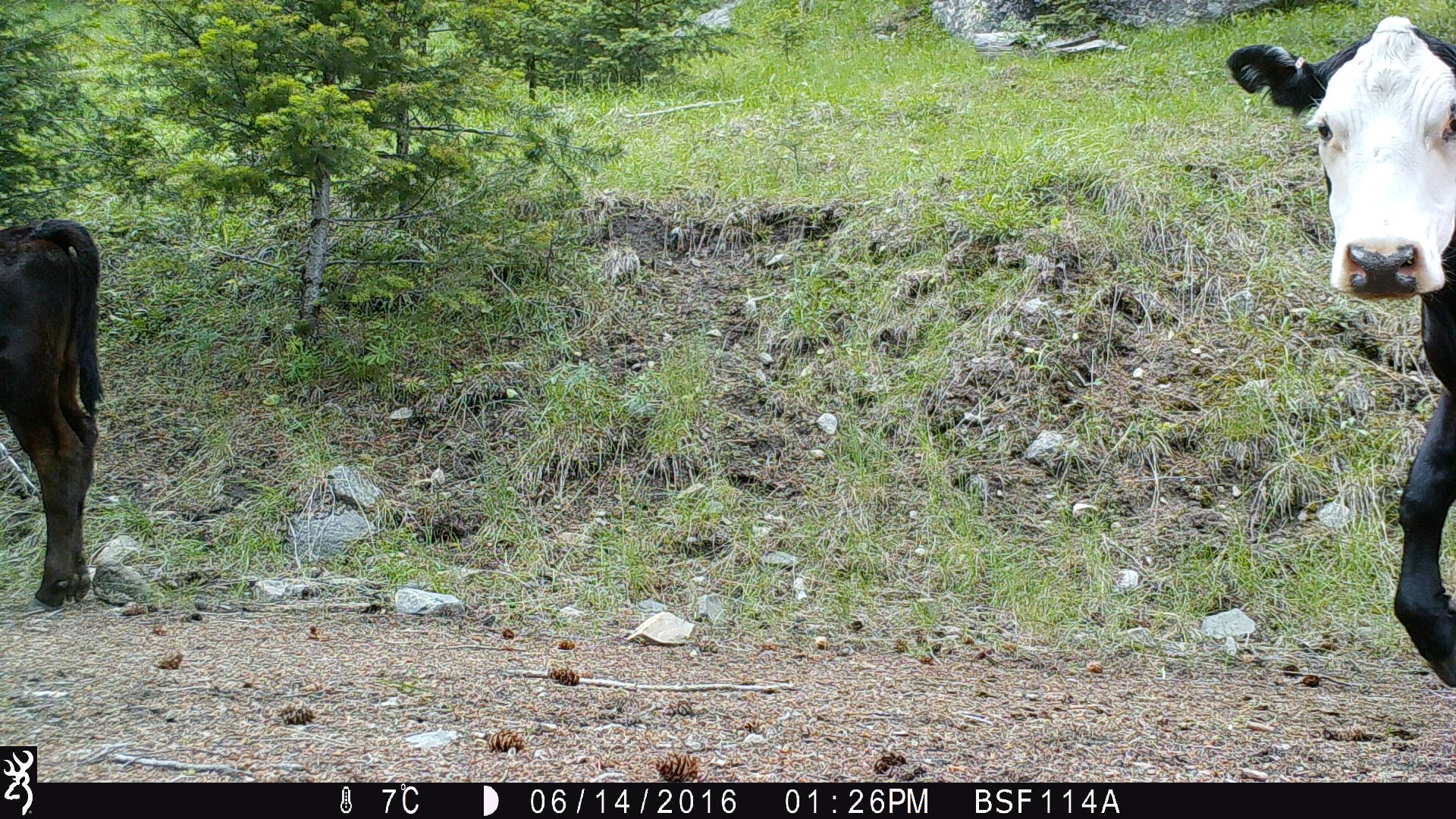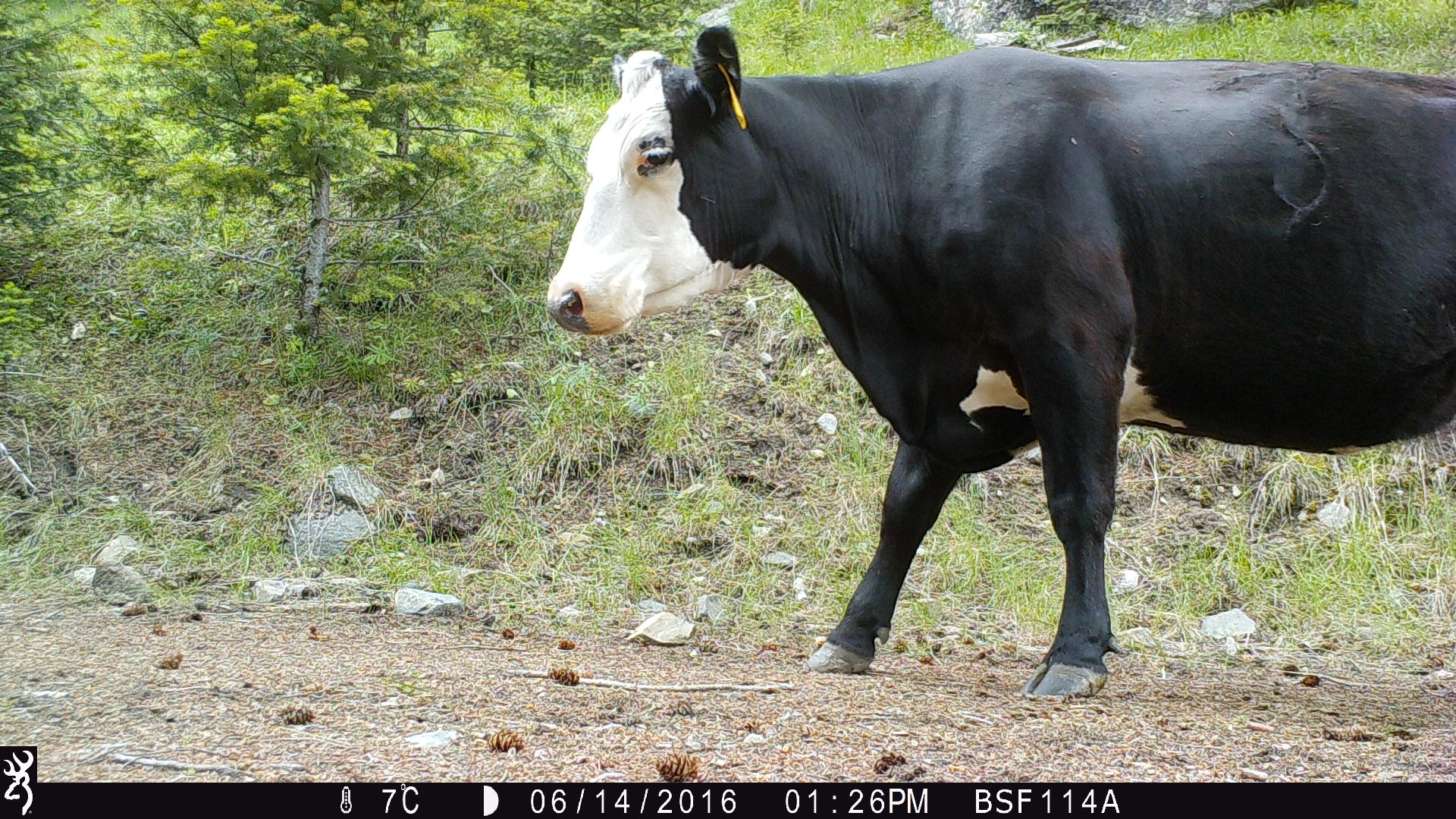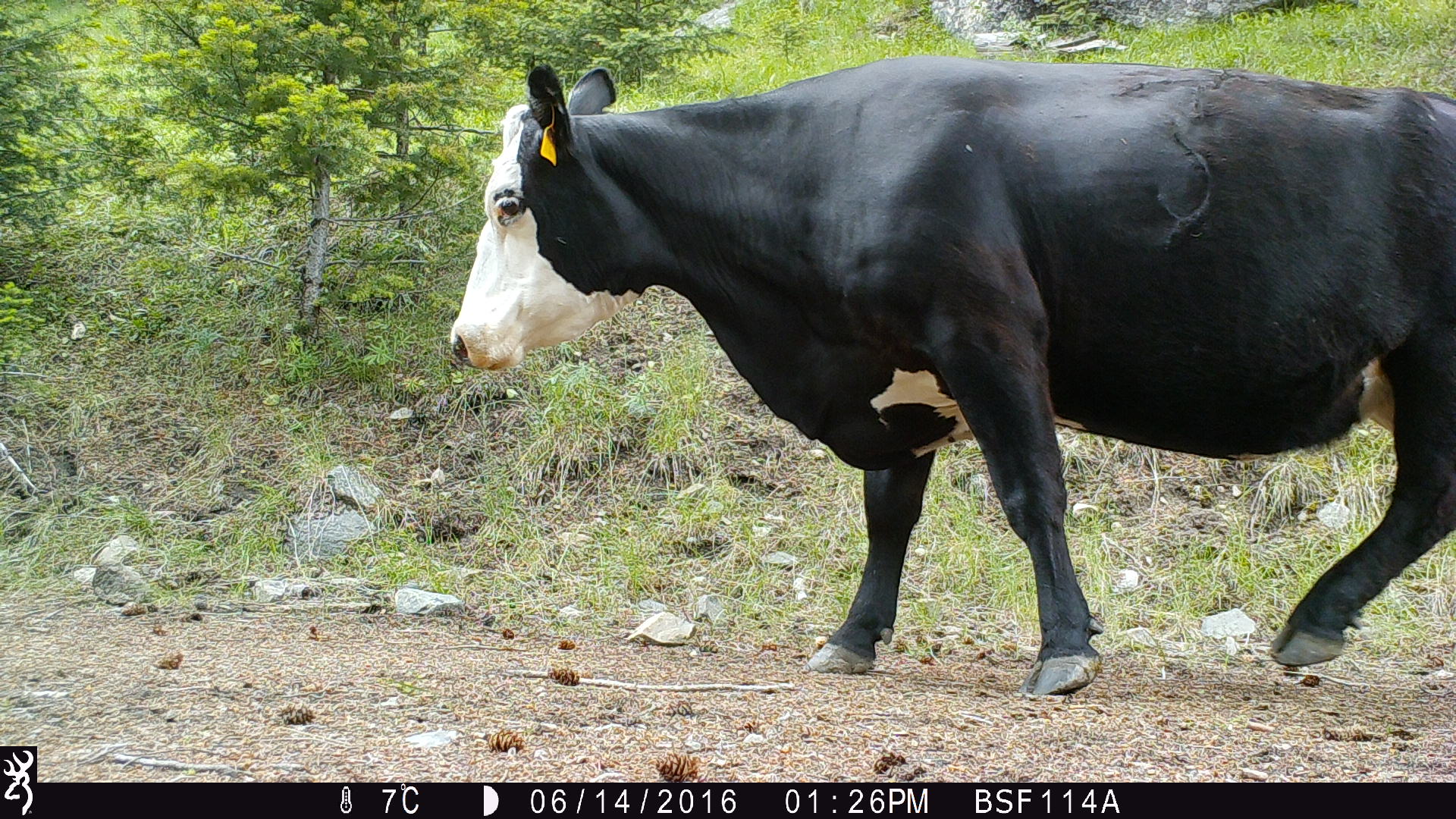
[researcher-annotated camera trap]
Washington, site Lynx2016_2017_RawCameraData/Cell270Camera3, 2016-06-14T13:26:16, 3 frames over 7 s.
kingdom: Animalia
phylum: Chordata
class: Mammalia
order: Artiodactyla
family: Bovidae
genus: Bos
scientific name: Bos taurus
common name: domestic cattle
Domestic cattle (Bos taurus). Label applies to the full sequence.